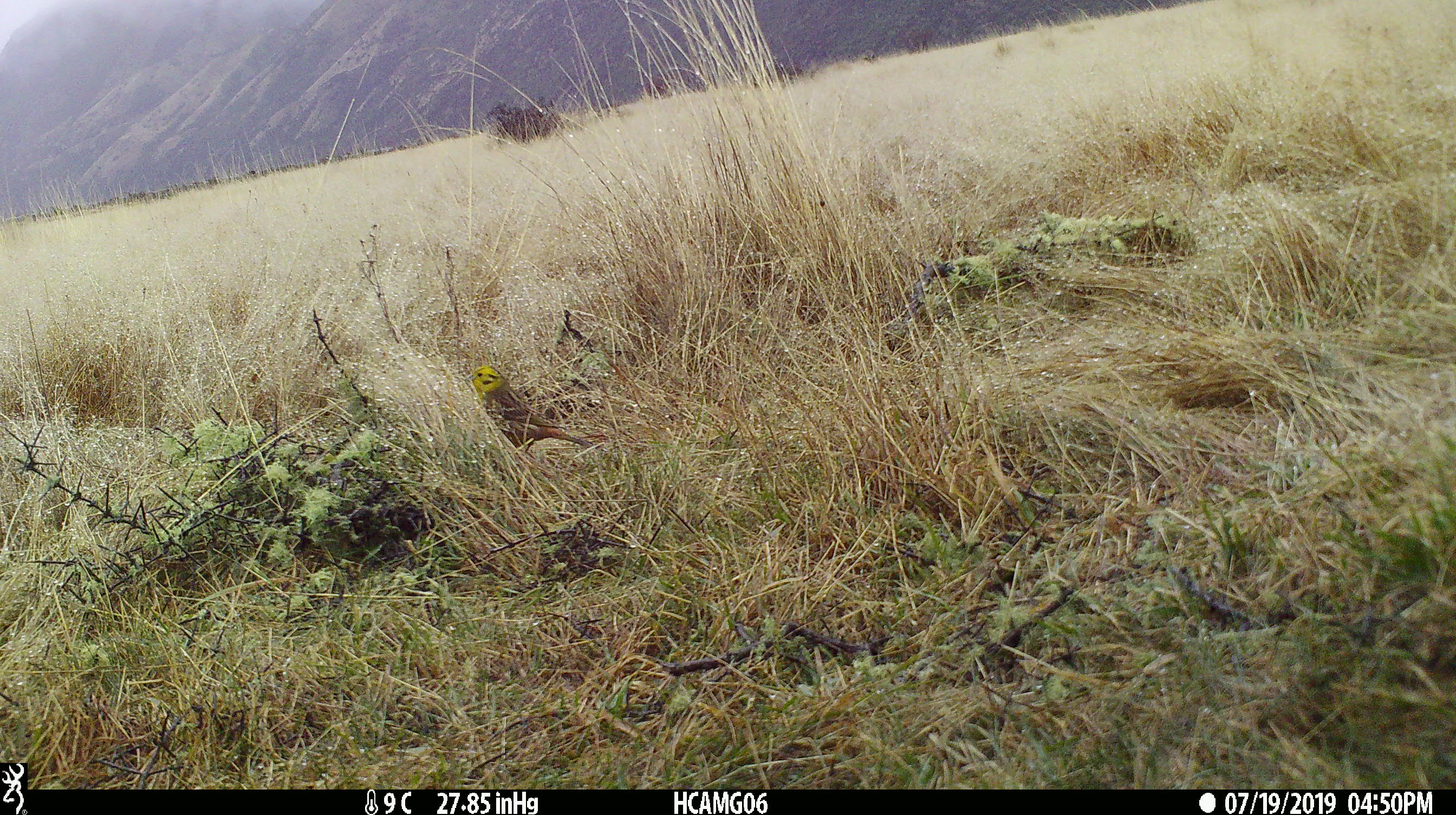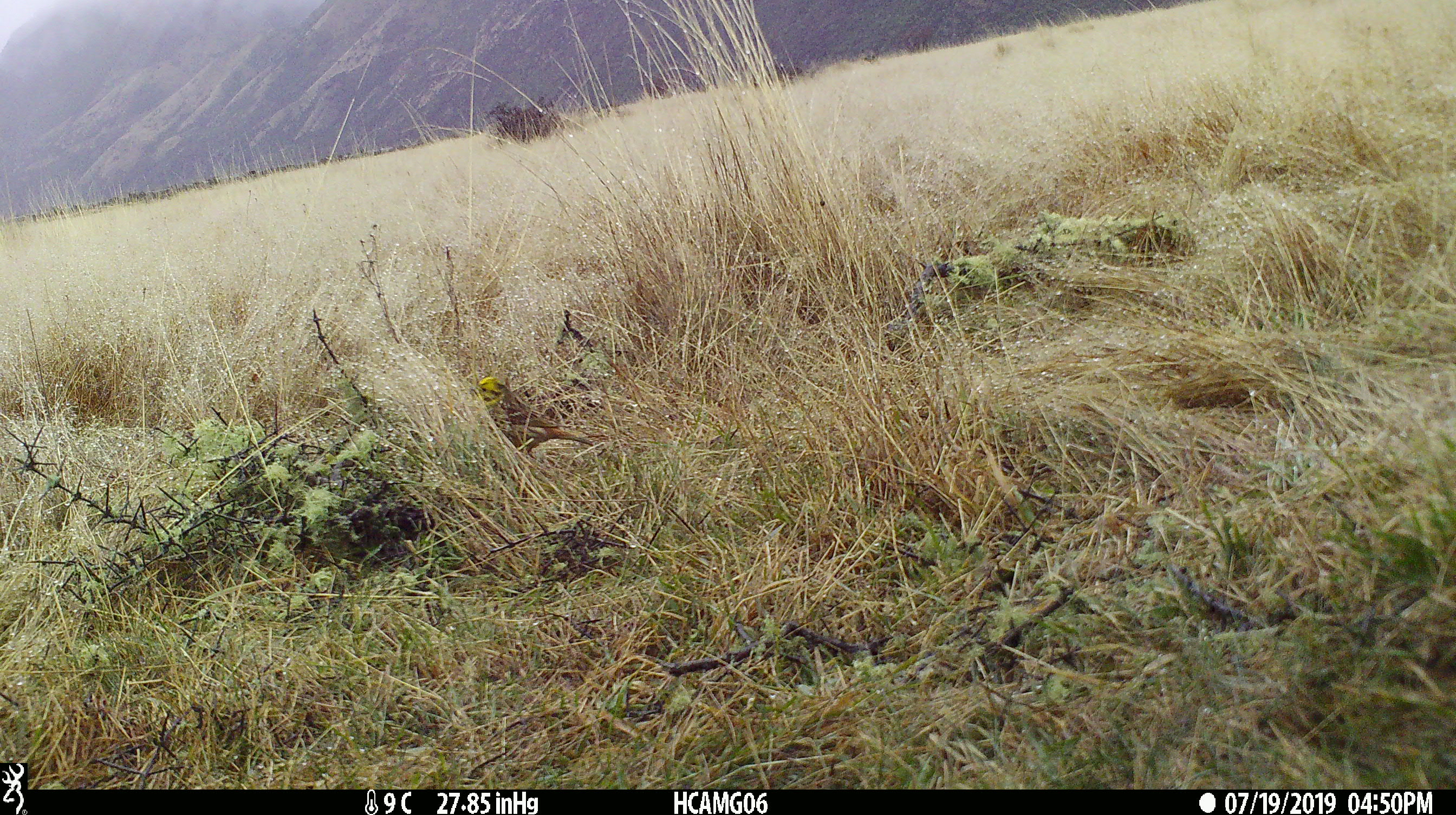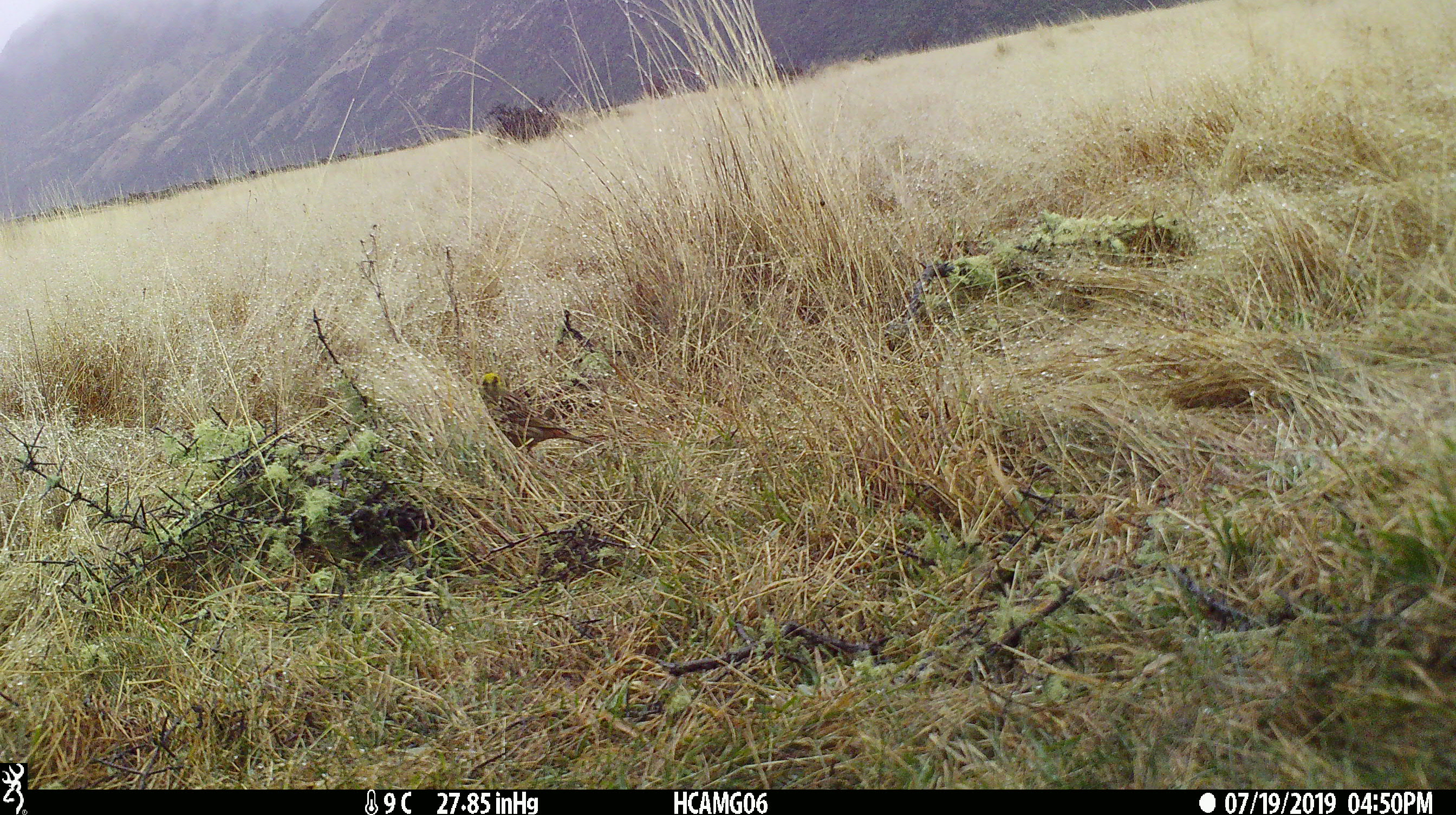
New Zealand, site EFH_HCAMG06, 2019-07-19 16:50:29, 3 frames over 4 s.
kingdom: Animalia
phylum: Chordata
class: Aves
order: Passeriformes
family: Emberizidae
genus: Emberiza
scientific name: Emberiza citrinella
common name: yellowhammer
Yellowhammer (Emberiza citrinella).